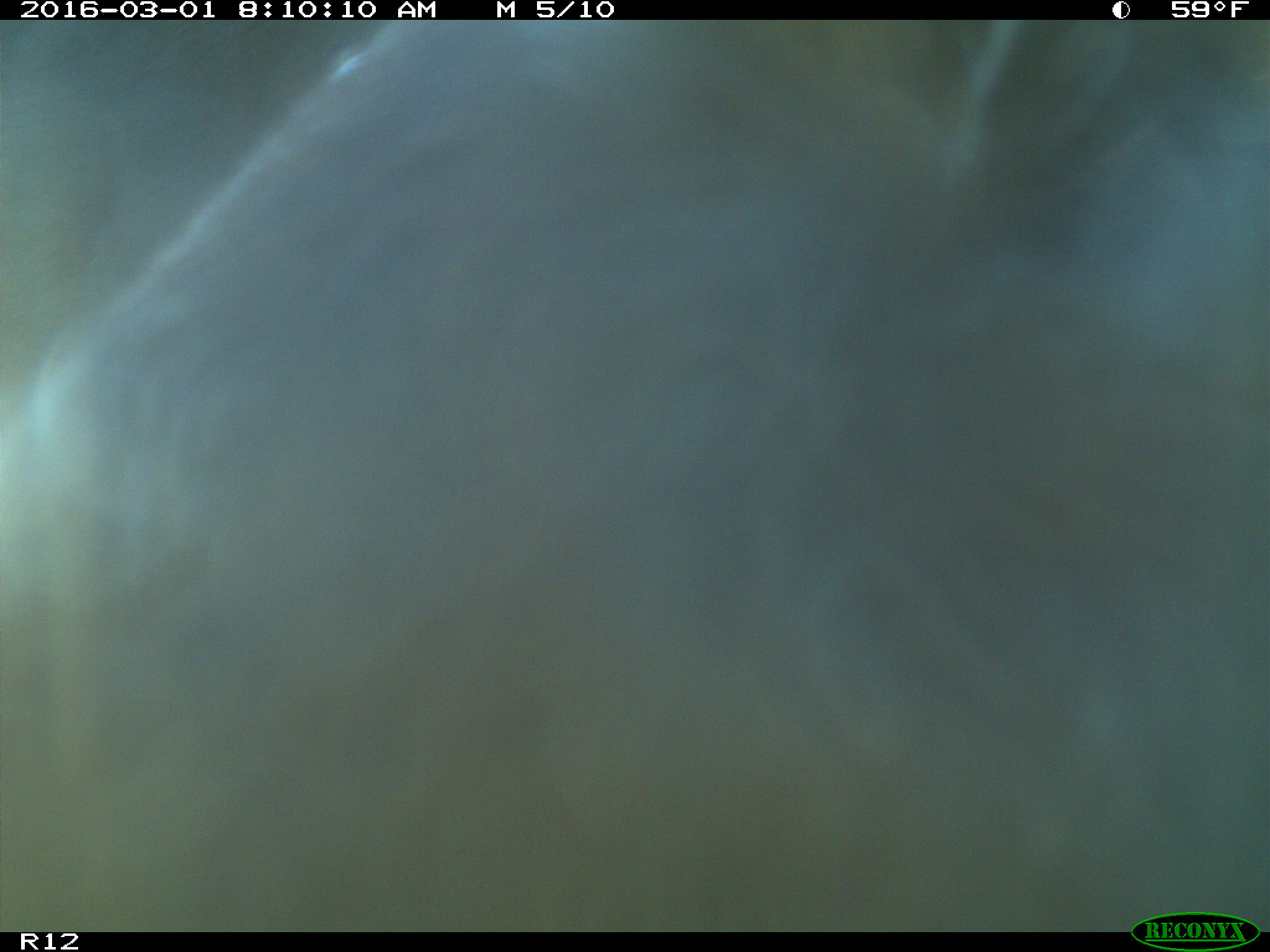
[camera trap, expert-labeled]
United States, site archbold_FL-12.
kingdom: Animalia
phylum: Chordata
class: Mammalia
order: Artiodactyla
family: Bovidae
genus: Bos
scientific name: Bos taurus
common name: domestic cow